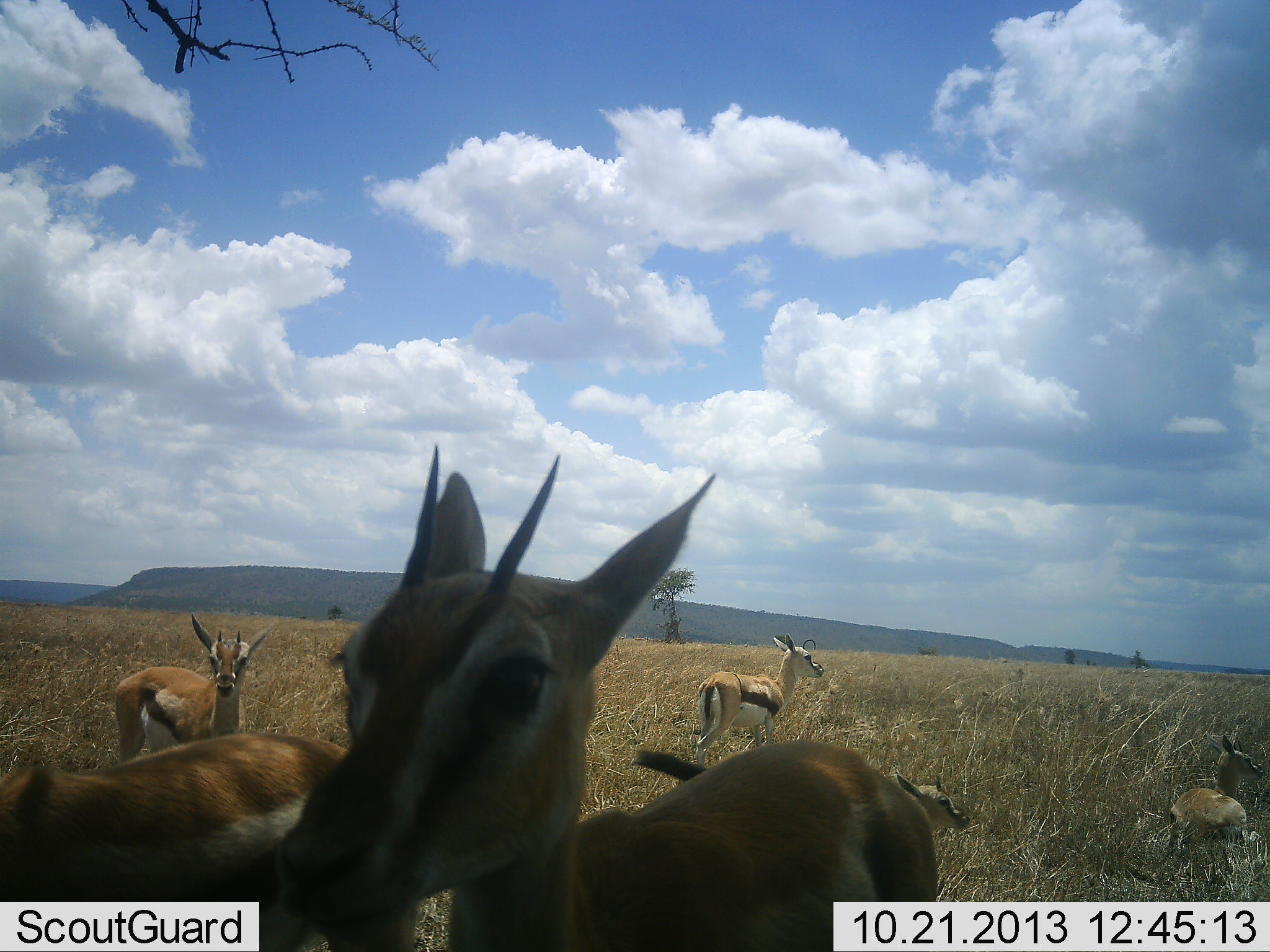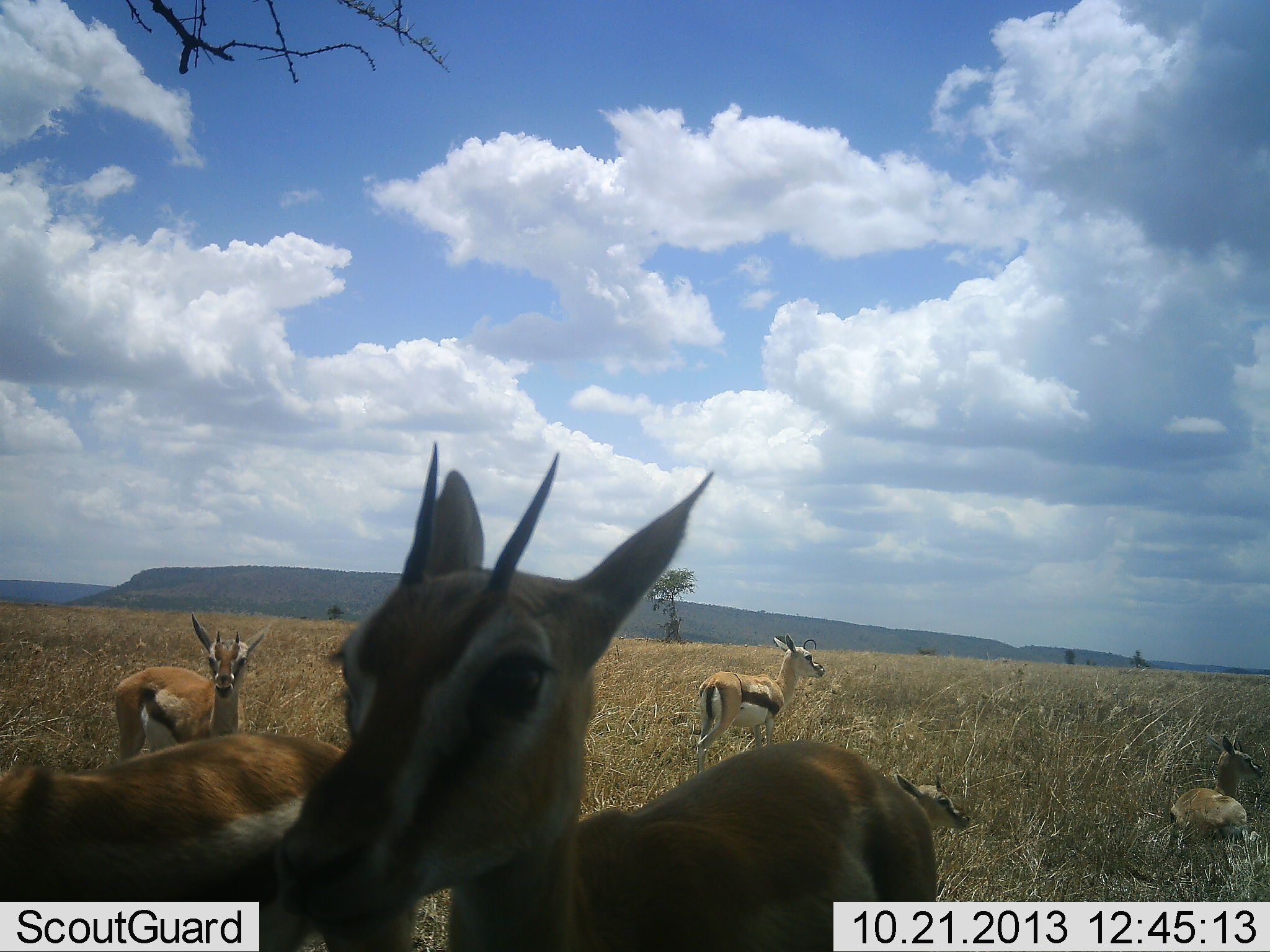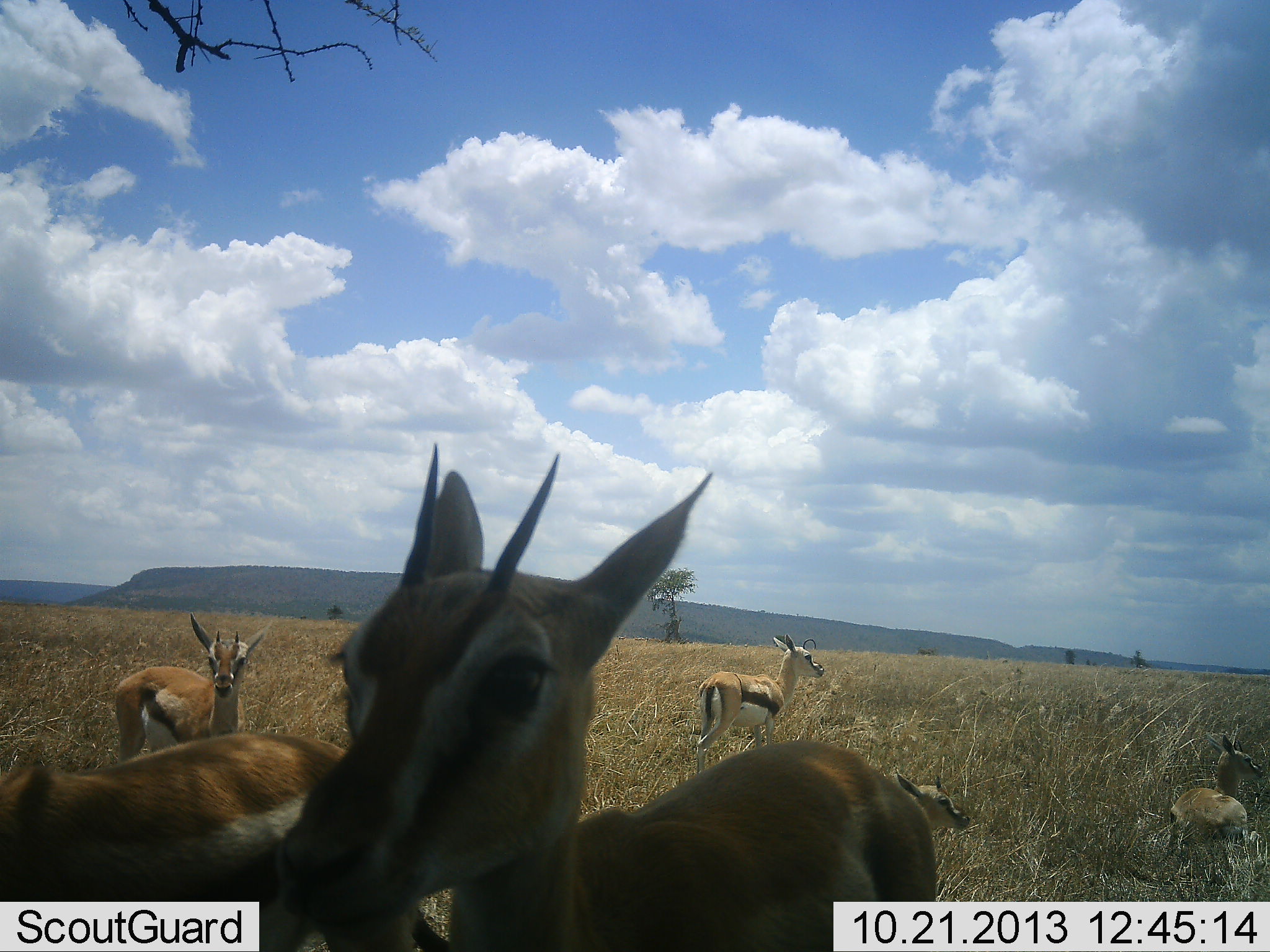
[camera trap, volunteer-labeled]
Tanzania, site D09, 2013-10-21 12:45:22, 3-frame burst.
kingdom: Animalia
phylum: Chordata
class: Mammalia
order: Artiodactyla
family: Bovidae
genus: Eudorcas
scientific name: Eudorcas thomsonii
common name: thomson's gazelle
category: gazellethomsons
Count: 6.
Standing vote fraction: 90%.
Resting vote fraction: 66%.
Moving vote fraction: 14%.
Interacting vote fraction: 10%.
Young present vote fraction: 21%.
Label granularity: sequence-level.